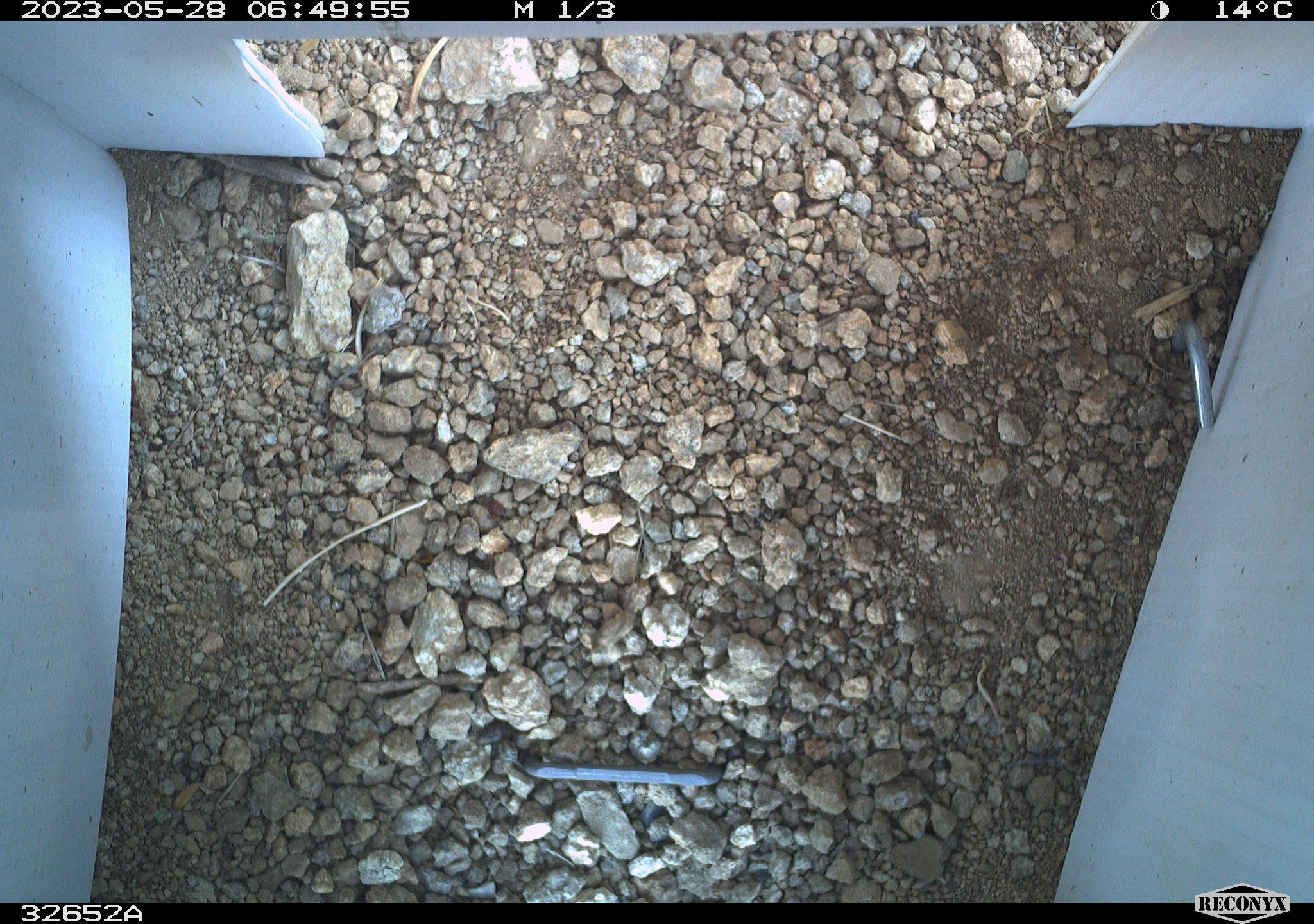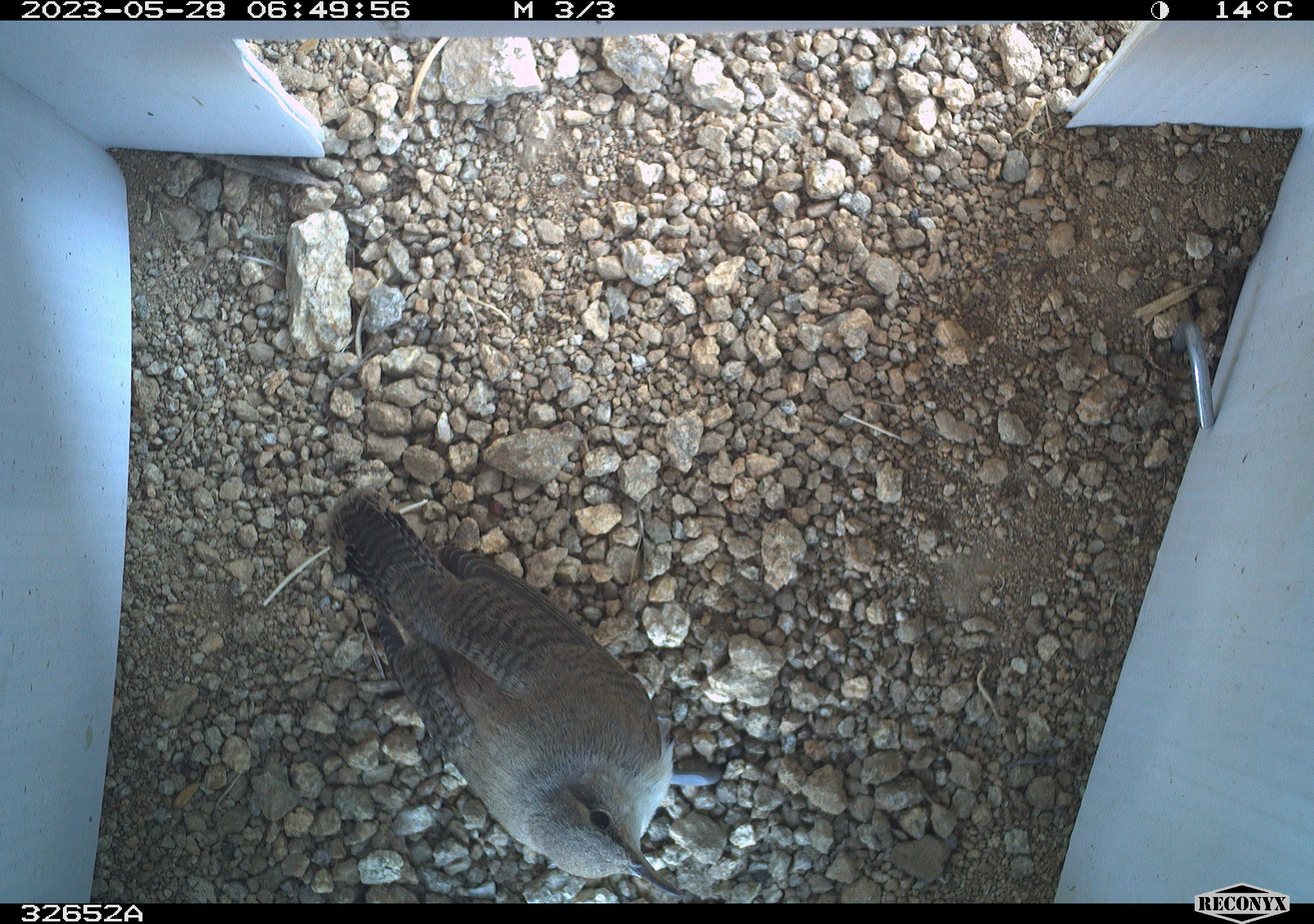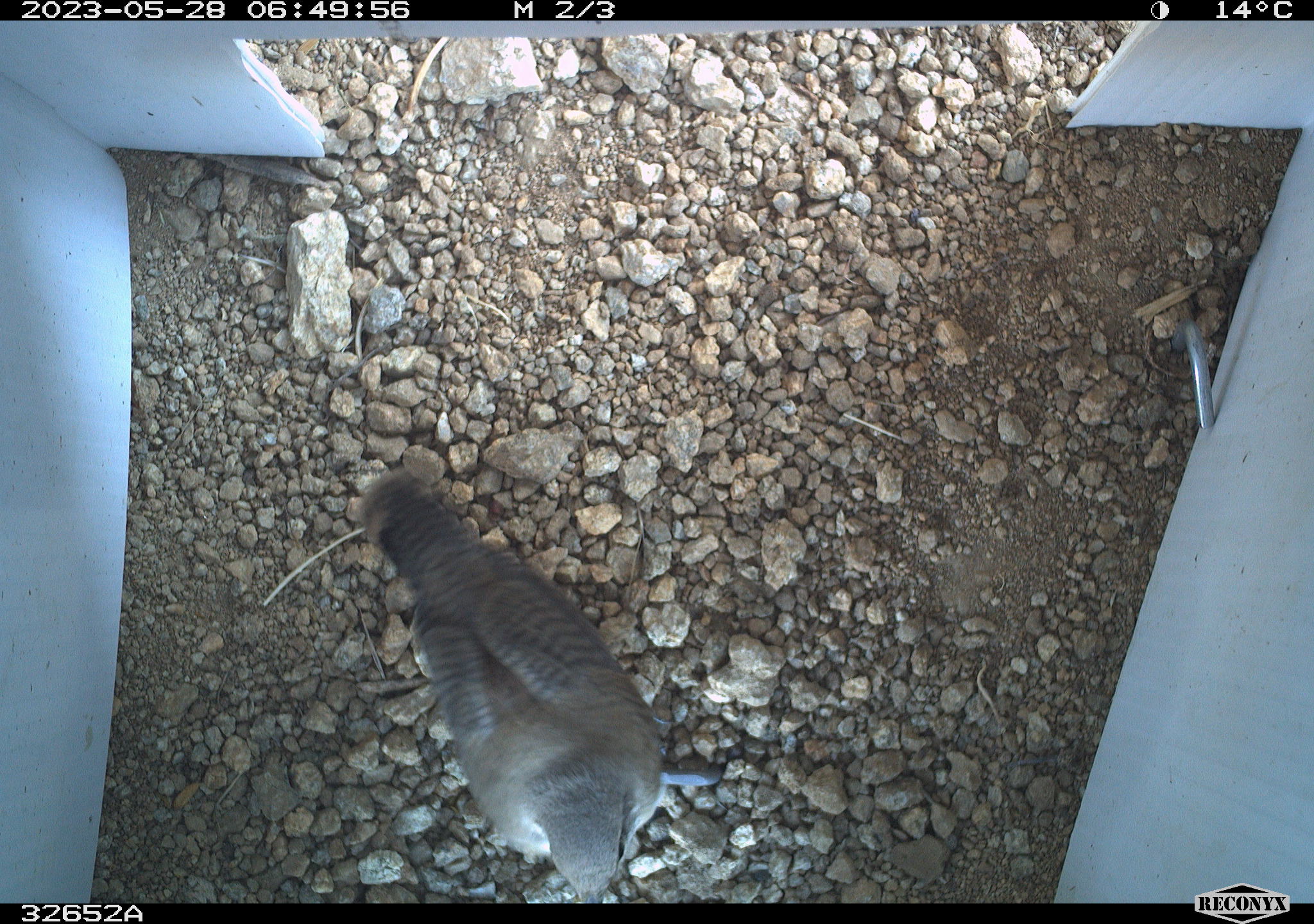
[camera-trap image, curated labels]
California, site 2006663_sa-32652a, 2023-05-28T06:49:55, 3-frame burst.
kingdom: Animalia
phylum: Chordata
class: Aves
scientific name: Aves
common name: bird